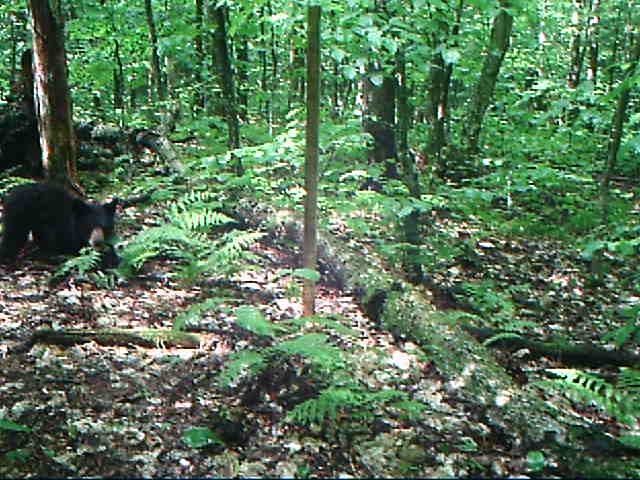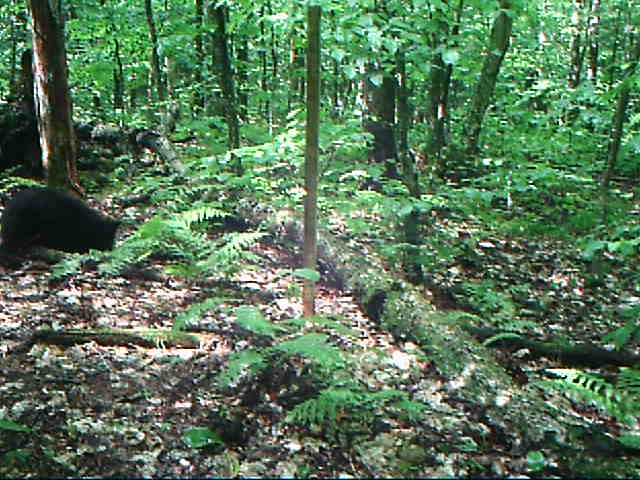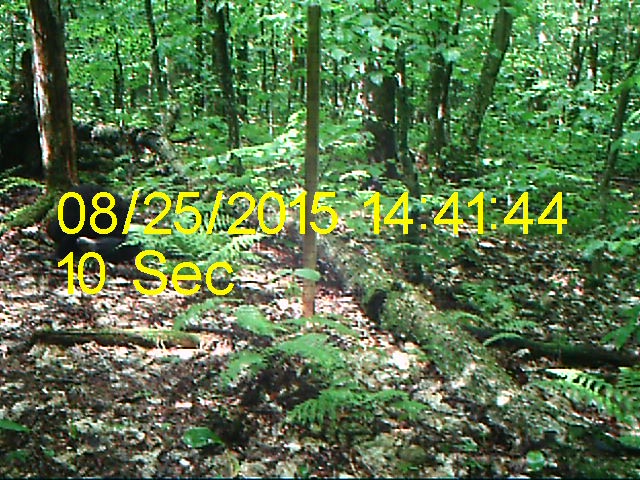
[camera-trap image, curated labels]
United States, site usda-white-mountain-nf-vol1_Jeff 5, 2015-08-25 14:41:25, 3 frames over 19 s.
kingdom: Animalia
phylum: Chordata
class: Mammalia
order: Carnivora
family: Ursidae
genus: Ursus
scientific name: Ursus americanus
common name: black bear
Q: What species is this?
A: Black bear (Ursus americanus).